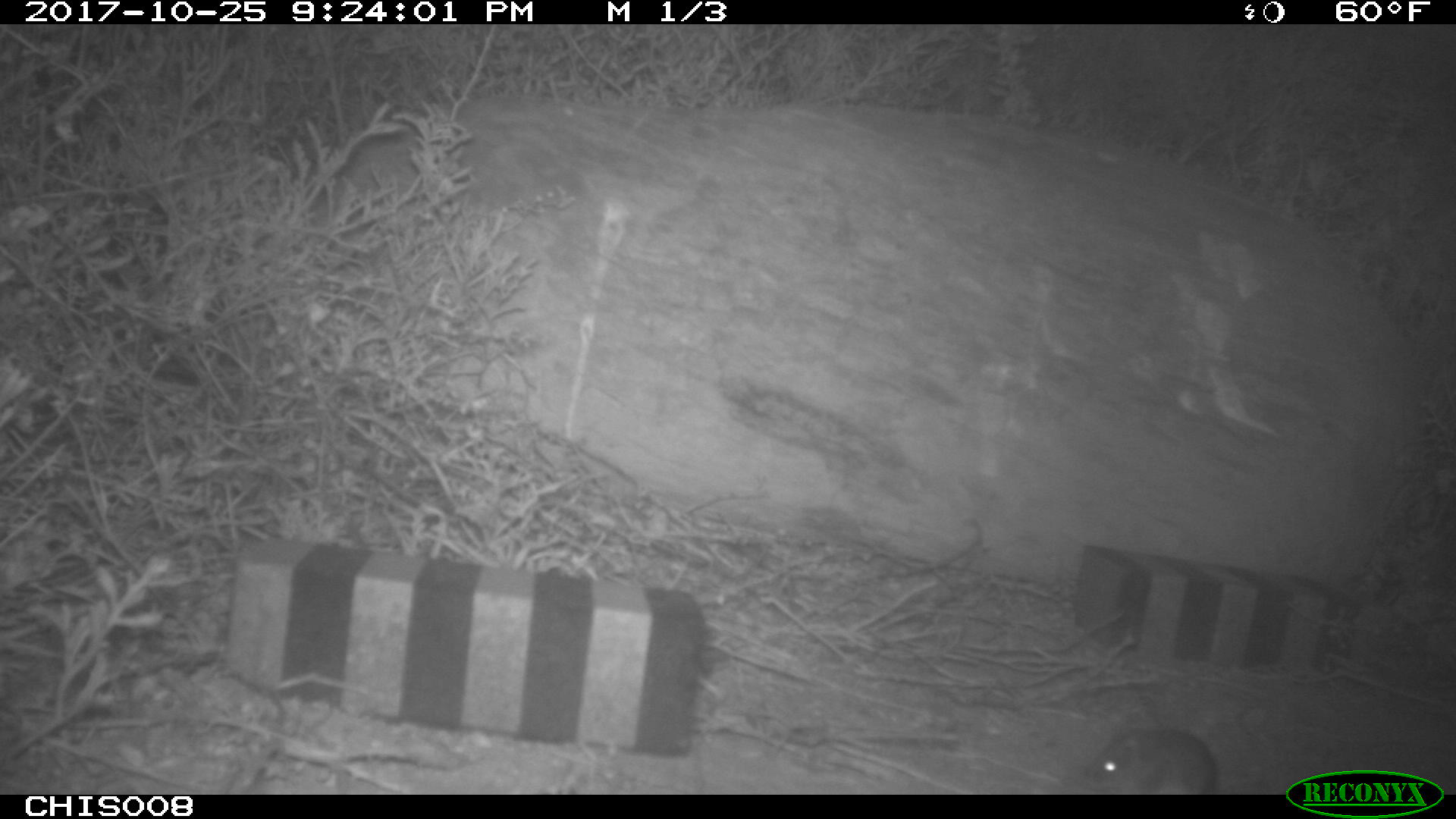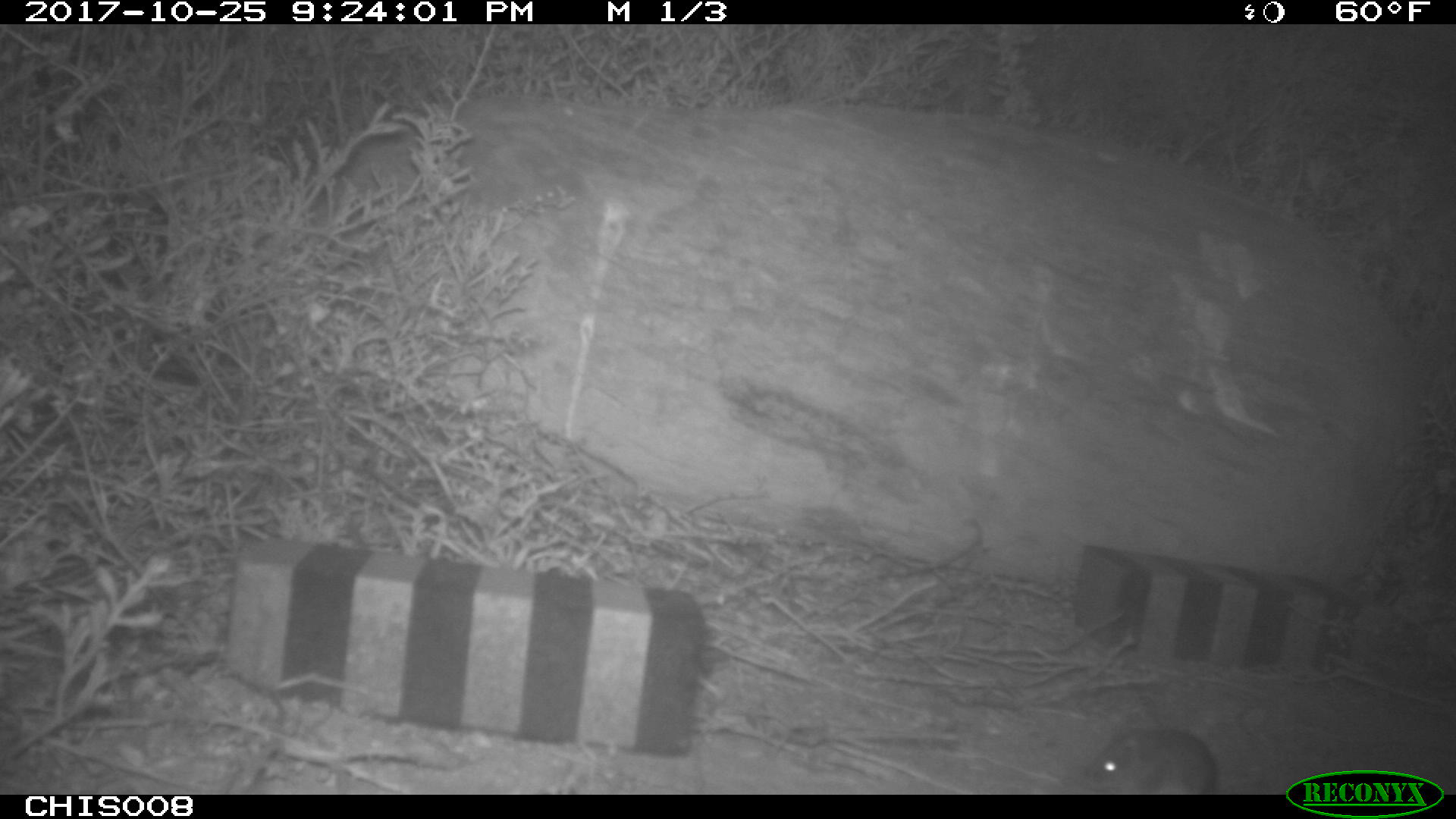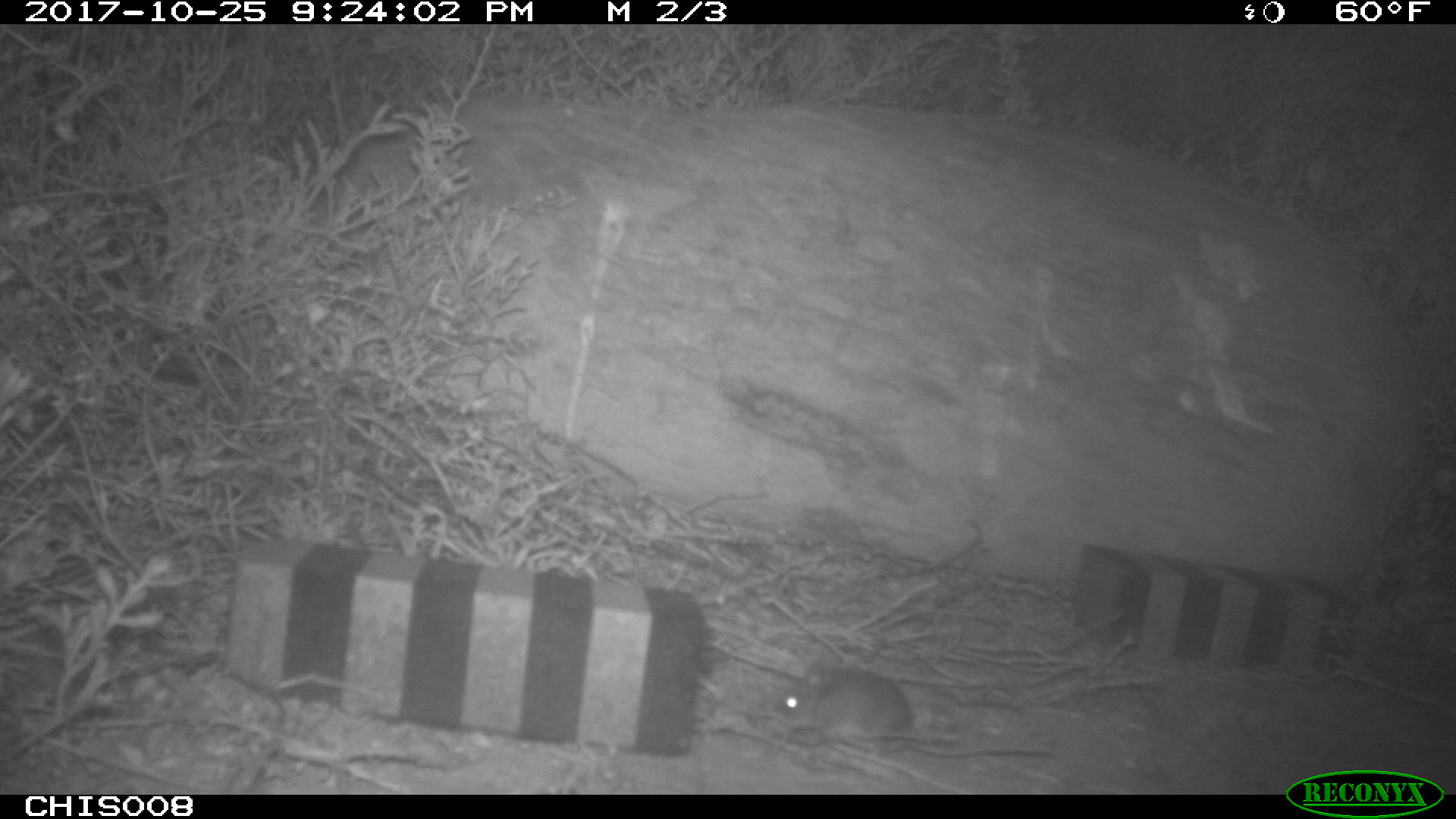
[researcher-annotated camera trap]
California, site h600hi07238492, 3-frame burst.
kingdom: Animalia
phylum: Chordata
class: Mammalia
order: Rodentia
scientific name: Rodentia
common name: rodent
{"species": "rodent (Rodentia)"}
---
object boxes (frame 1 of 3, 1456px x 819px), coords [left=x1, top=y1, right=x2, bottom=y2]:
rodent: [left=1084, top=729, right=1219, bottom=793]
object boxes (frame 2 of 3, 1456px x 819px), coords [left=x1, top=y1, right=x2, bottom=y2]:
rodent: [left=1087, top=726, right=1215, bottom=794]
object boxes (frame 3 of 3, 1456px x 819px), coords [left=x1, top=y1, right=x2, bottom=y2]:
rodent: [left=771, top=659, right=1056, bottom=757]